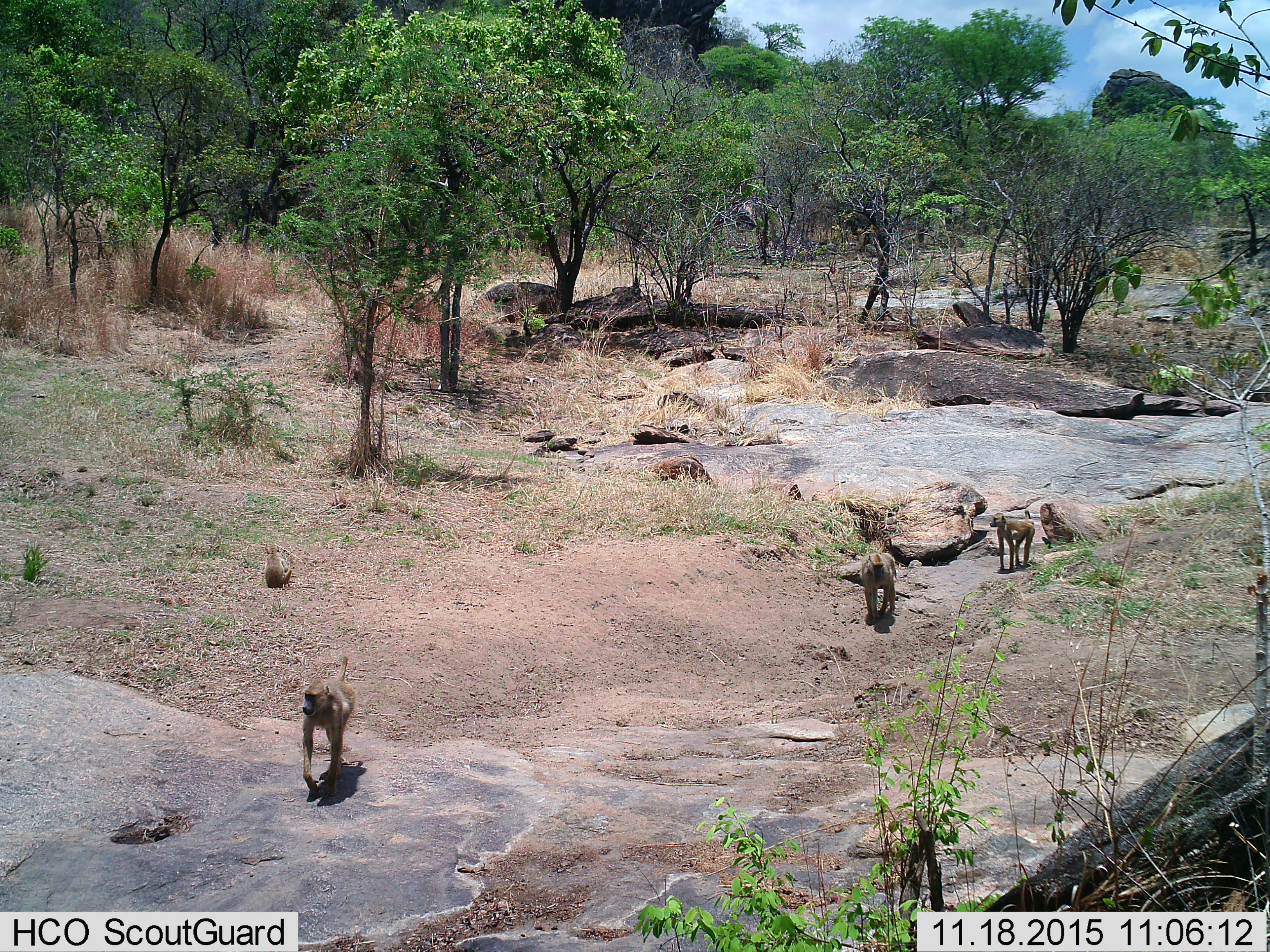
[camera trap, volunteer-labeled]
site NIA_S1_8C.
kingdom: Animalia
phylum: Chordata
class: Mammalia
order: Primates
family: Cercopithecidae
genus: Papio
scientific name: Papio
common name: baboon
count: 4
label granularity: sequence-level